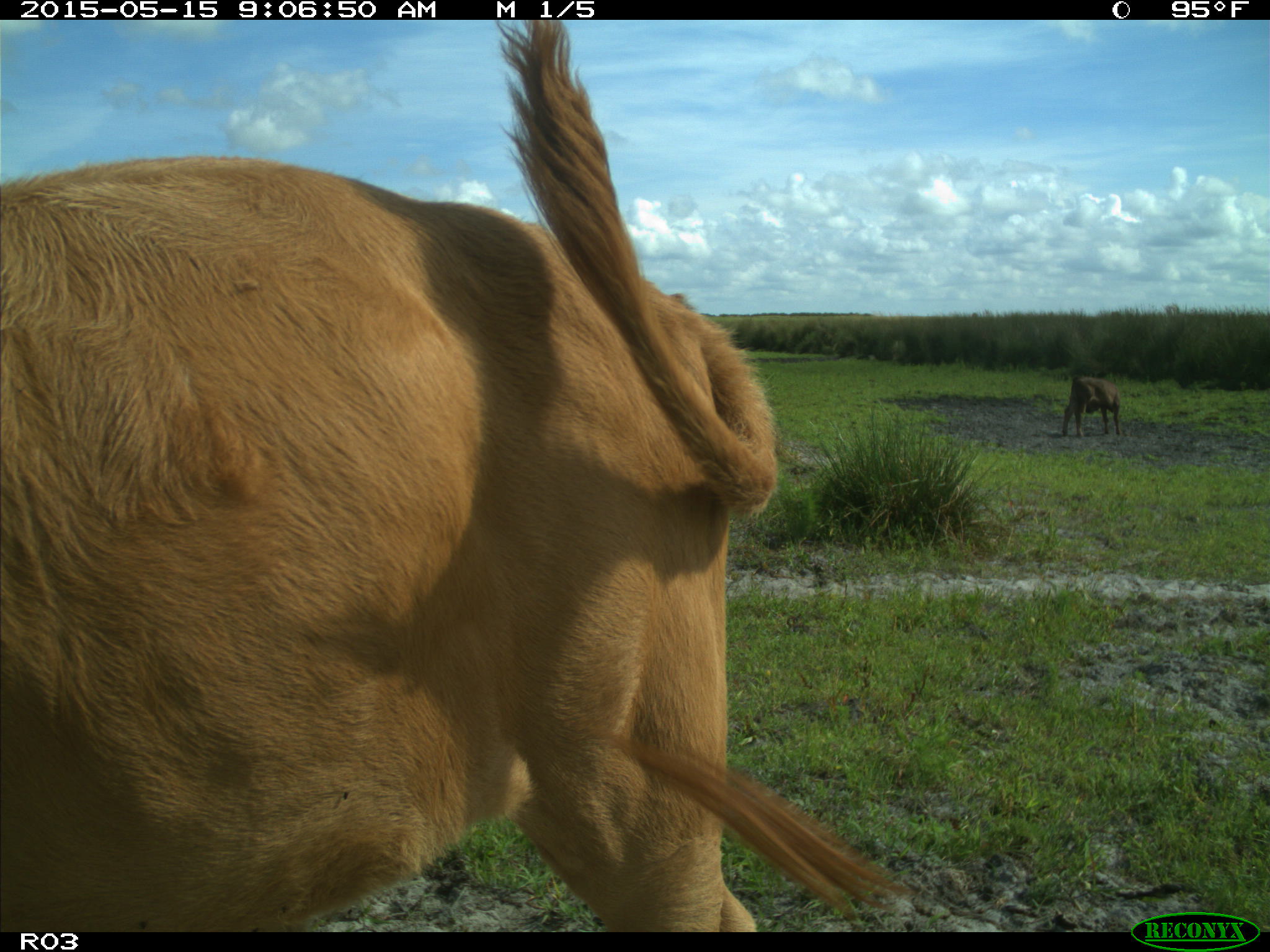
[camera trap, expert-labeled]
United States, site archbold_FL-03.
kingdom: Animalia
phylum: Chordata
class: Mammalia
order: Artiodactyla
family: Bovidae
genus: Bos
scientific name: Bos taurus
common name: domestic cow